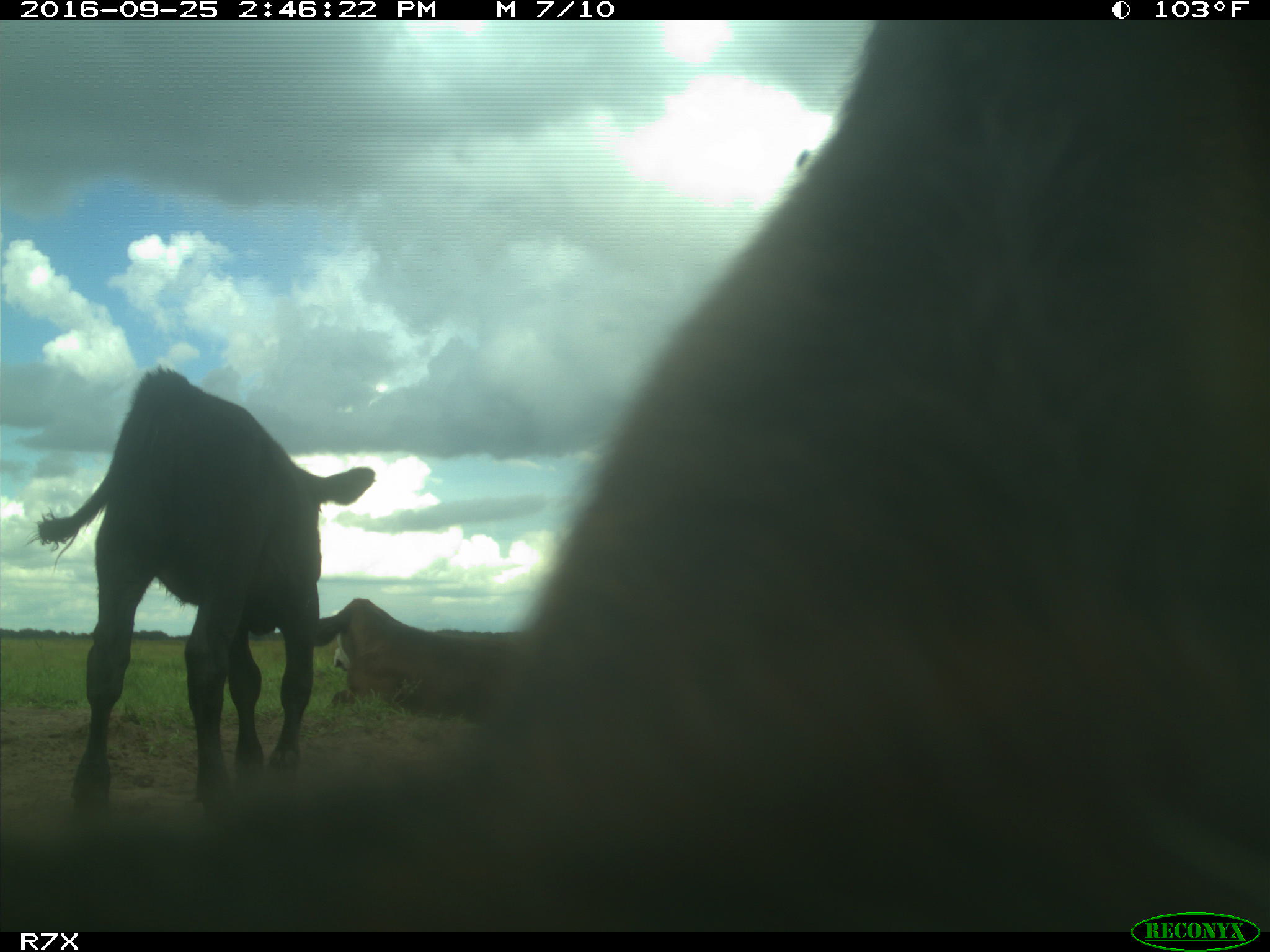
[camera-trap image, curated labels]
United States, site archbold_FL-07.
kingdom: Animalia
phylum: Chordata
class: Mammalia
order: Artiodactyla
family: Bovidae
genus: Bos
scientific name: Bos taurus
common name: domestic cow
Bos taurus (domestic cow).